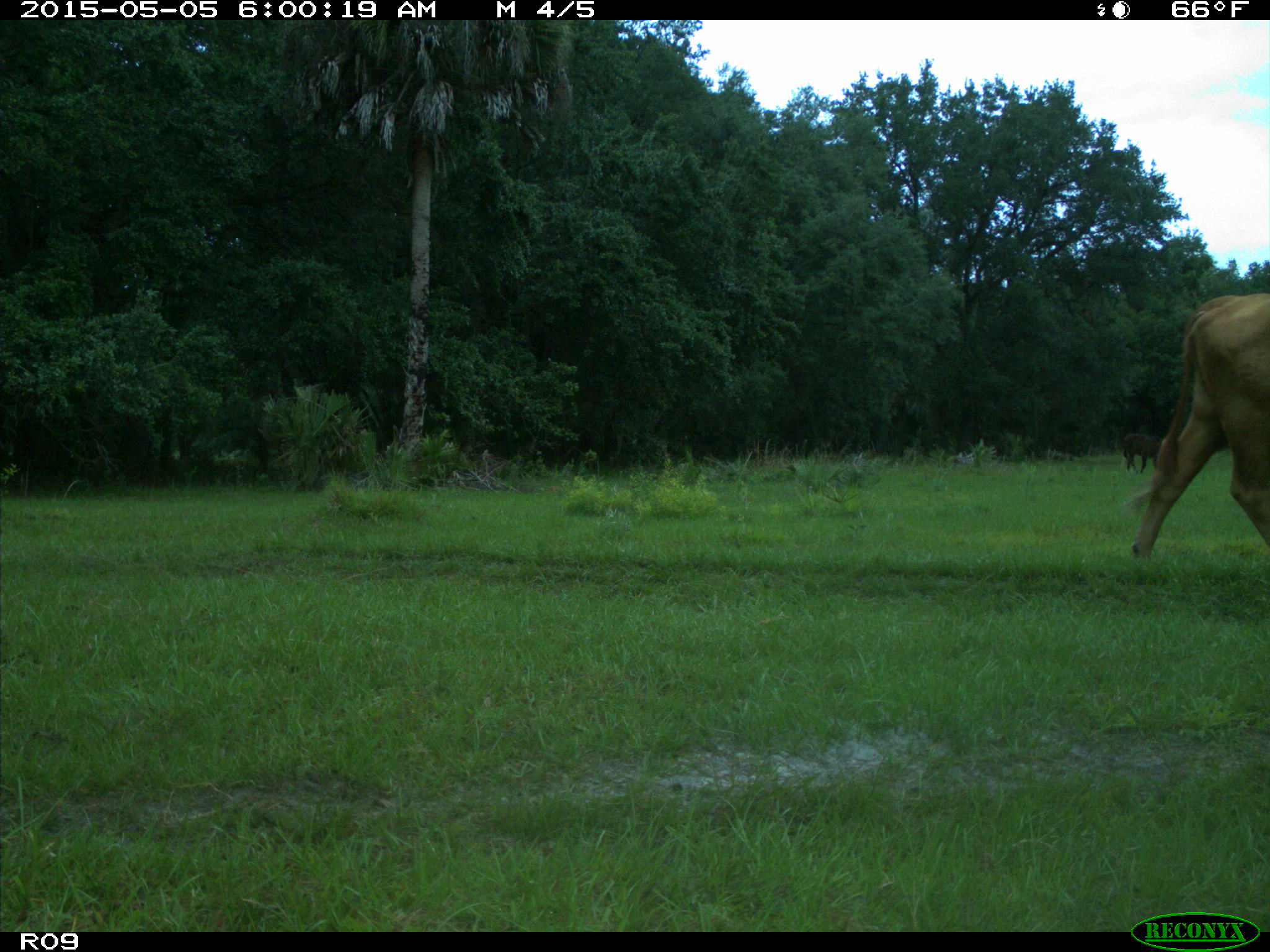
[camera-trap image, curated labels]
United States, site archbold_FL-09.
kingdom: Animalia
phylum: Chordata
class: Mammalia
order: Artiodactyla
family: Bovidae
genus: Bos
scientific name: Bos taurus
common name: domestic cow